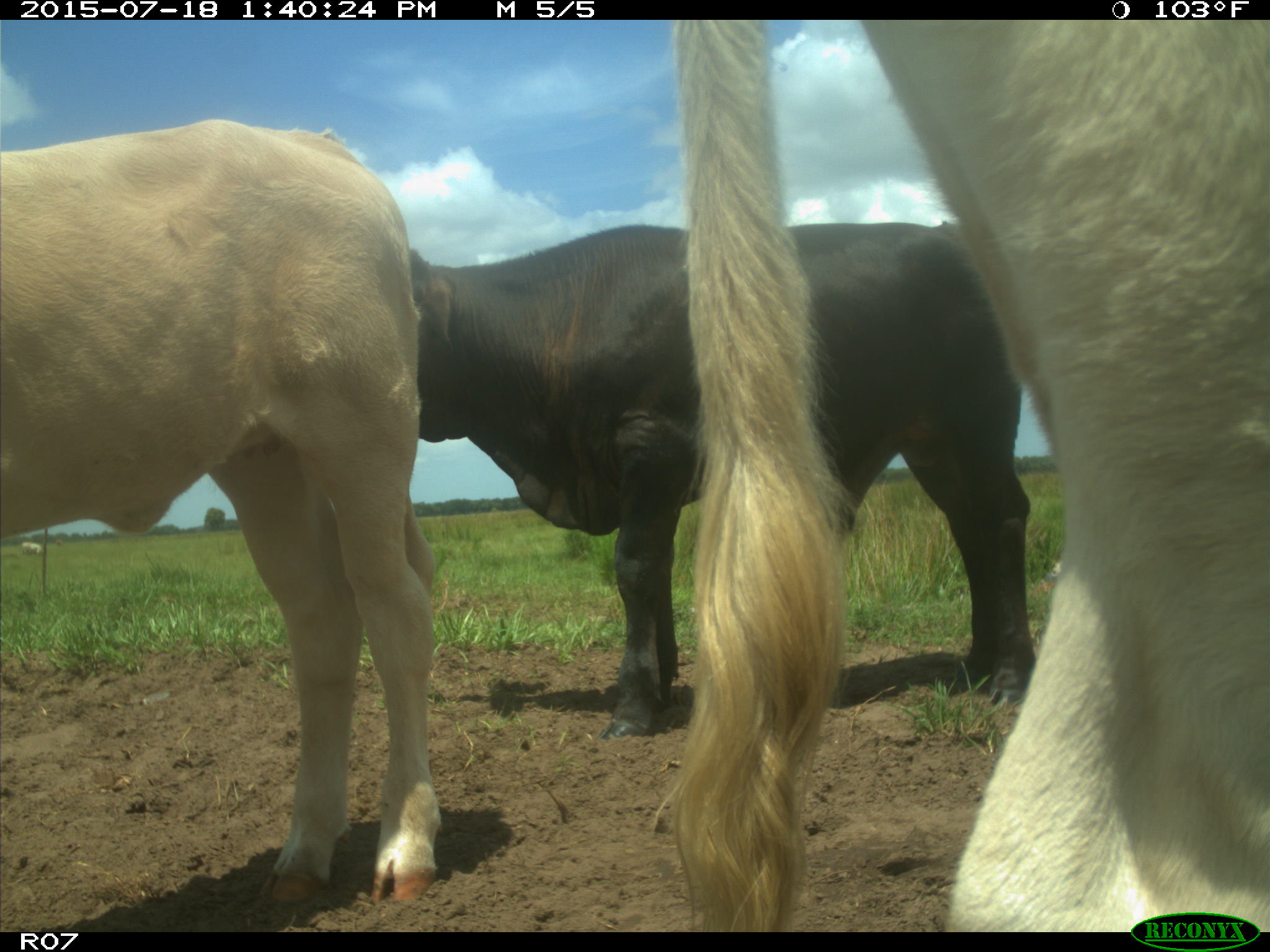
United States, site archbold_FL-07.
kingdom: Animalia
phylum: Chordata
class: Mammalia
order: Artiodactyla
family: Bovidae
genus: Bos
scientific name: Bos taurus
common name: domestic cow